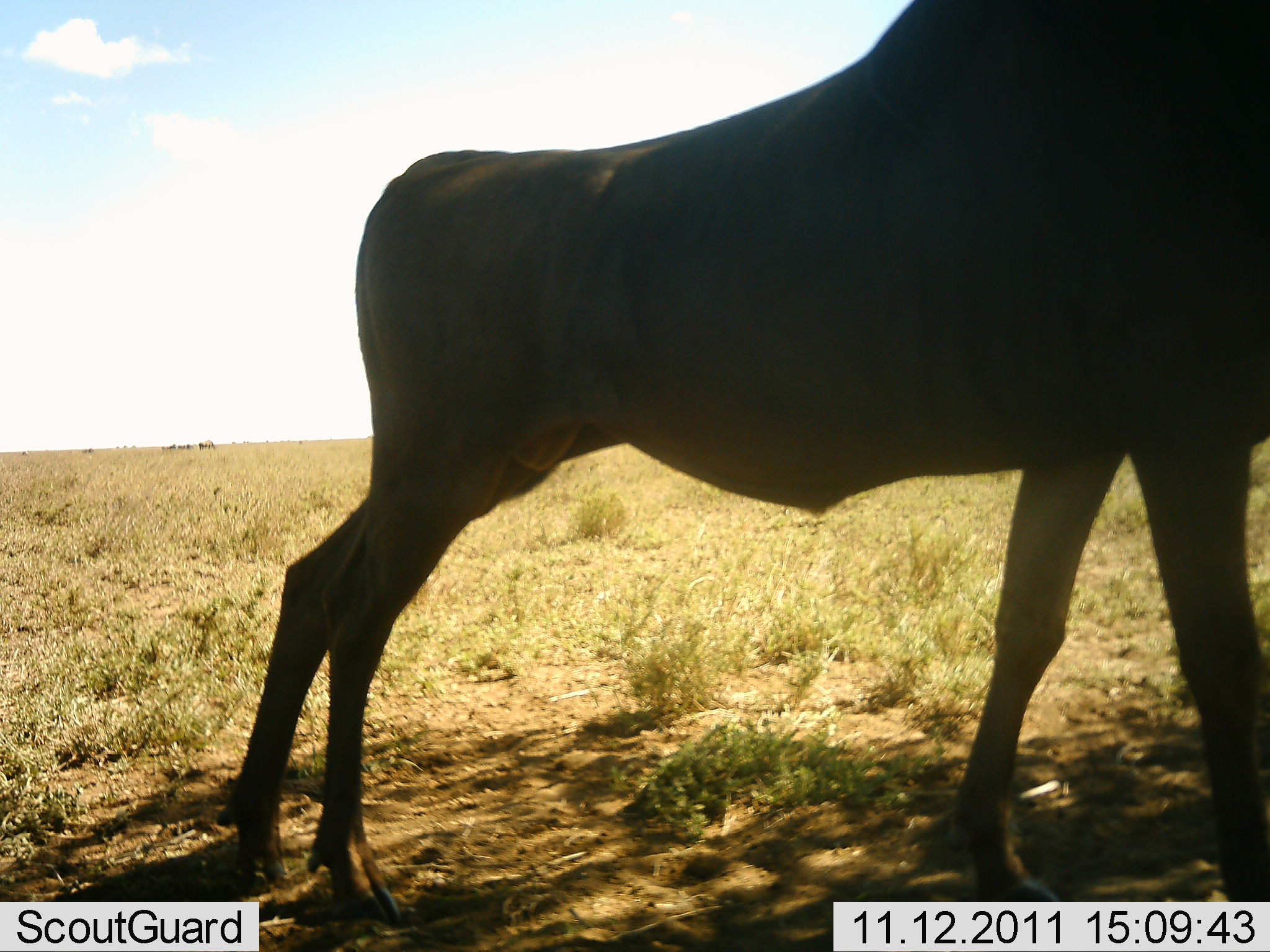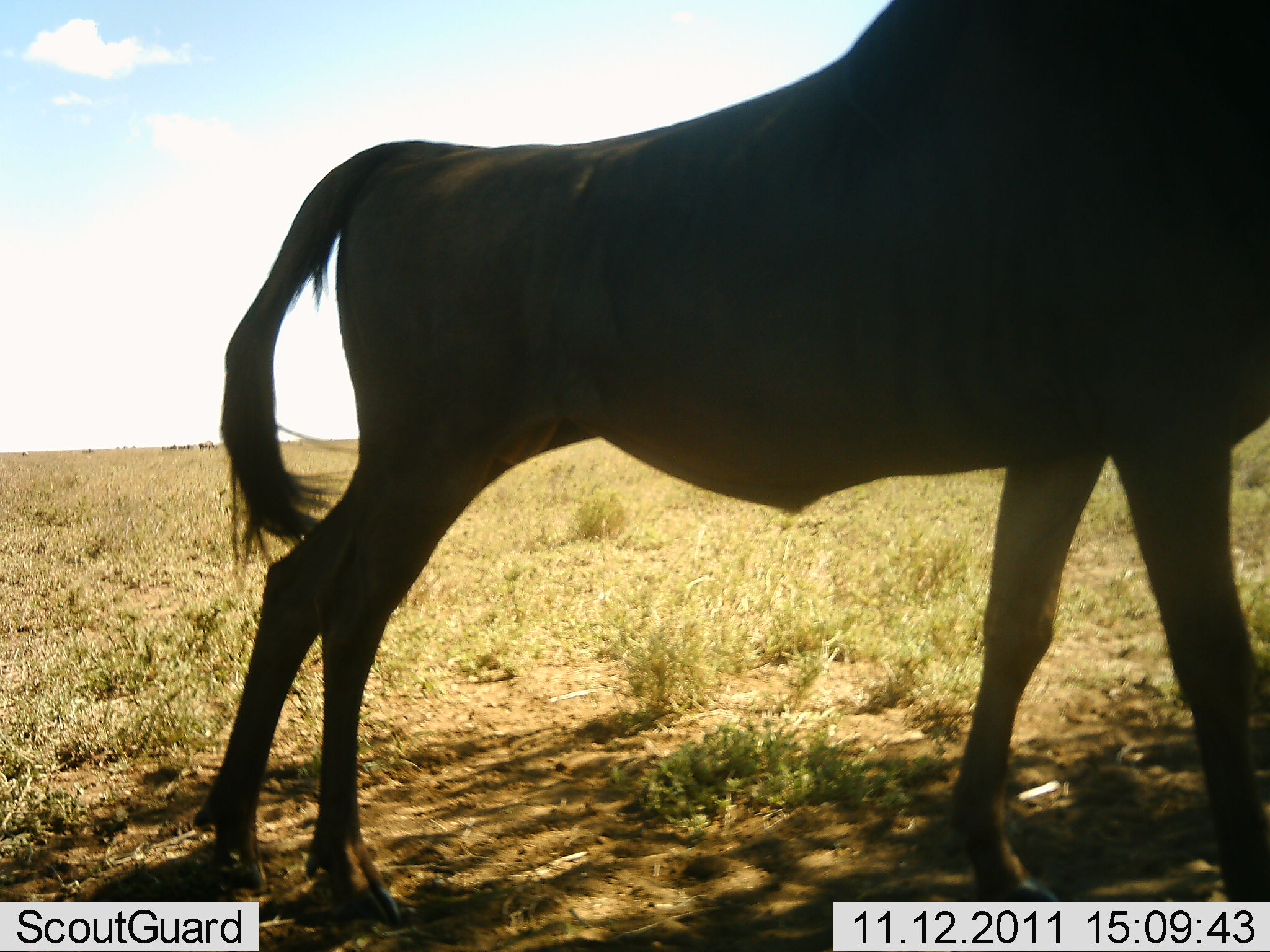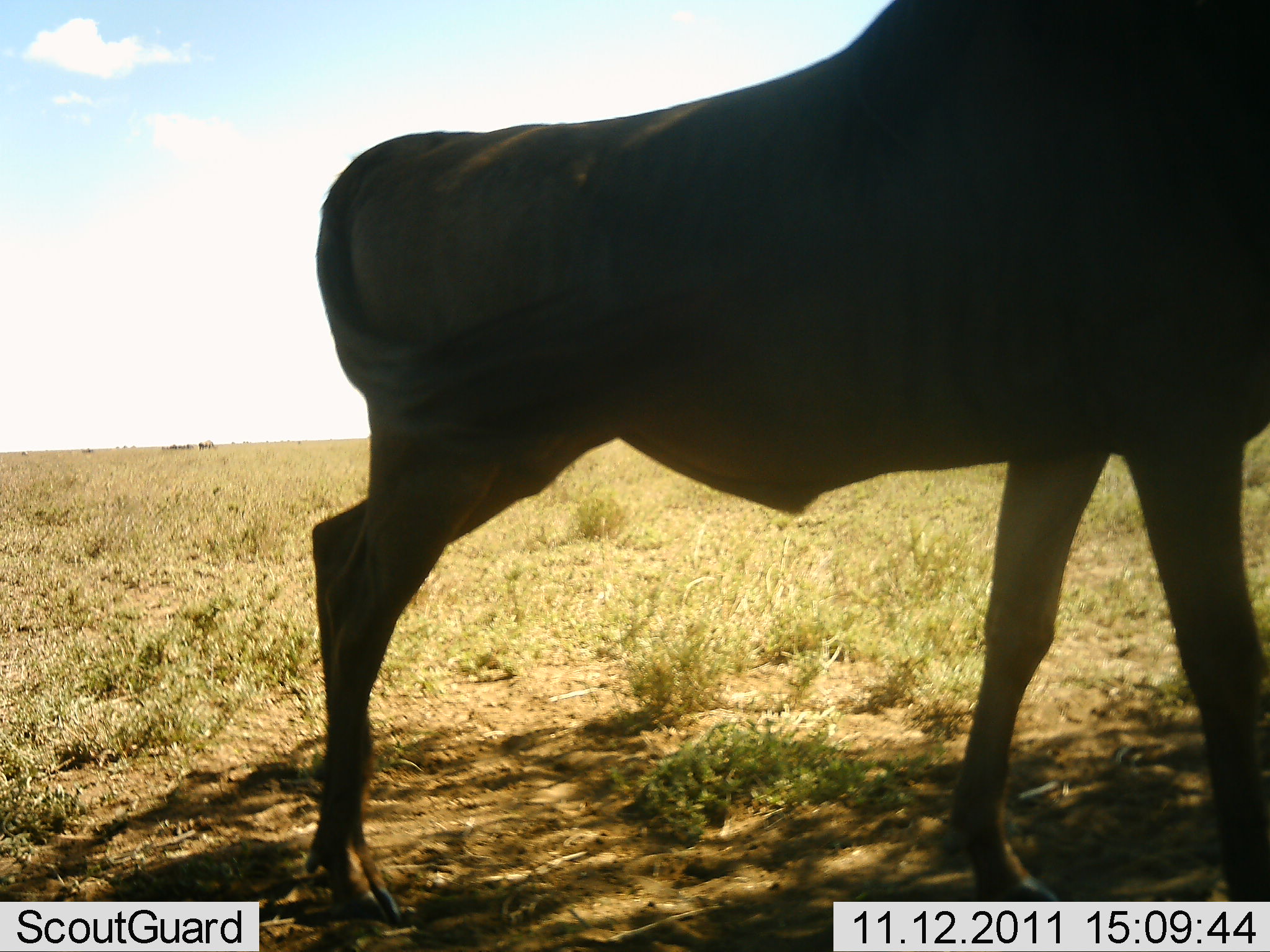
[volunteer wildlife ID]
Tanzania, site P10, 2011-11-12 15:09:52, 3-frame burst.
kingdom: Animalia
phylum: Chordata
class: Mammalia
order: Artiodactyla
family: Bovidae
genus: Connochaetes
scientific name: Connochaetes taurinus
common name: blue wildebeest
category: wildebeest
Wildebeest (blue wildebeest) (Connochaetes taurinus), count 1. Behavior (volunteer vote fractions): standing 100%, resting 0%, moving 0%, interacting 0%. Young present (vote fraction): 0%. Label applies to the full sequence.